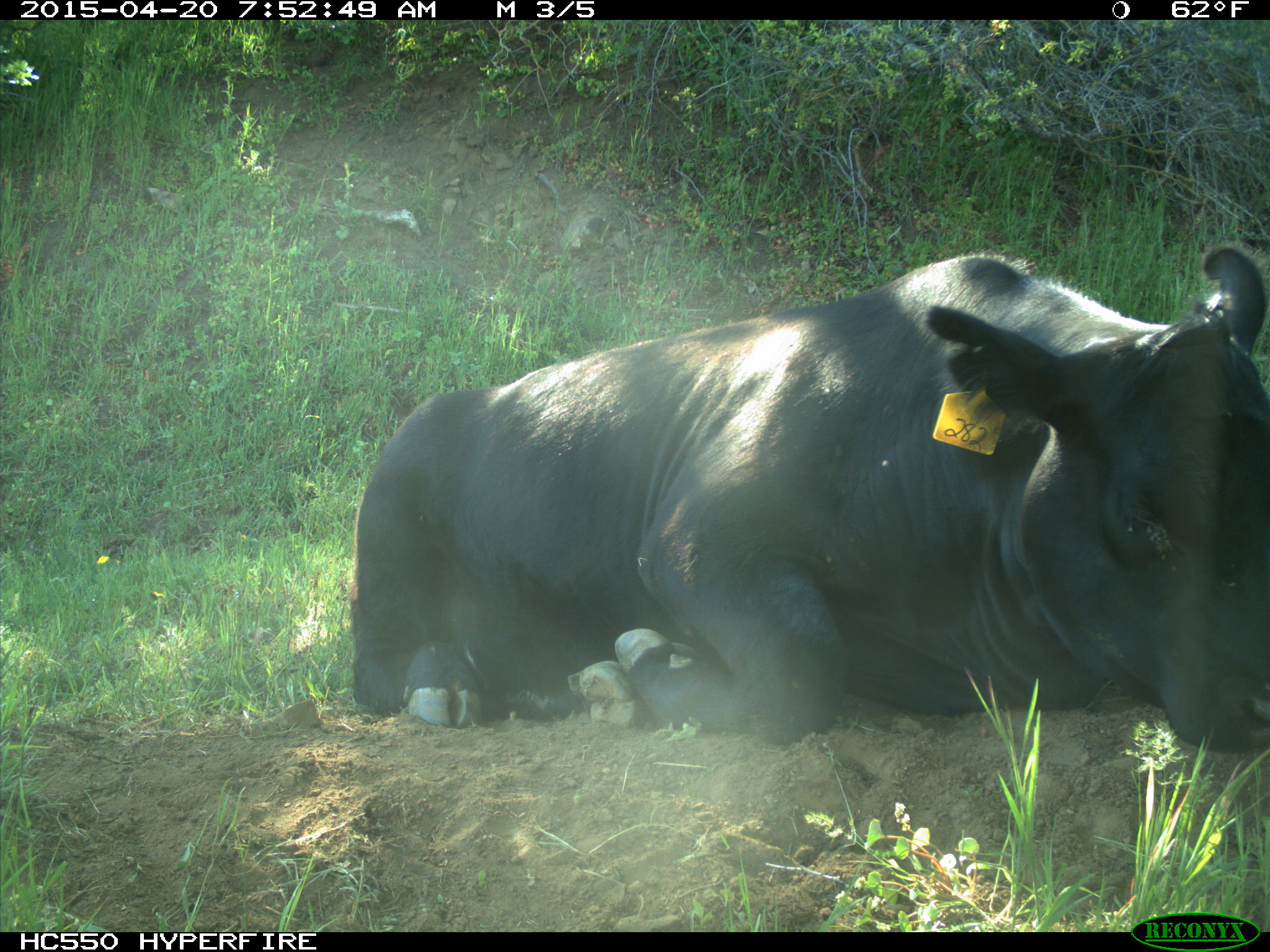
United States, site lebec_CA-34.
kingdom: Animalia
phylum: Chordata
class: Mammalia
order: Artiodactyla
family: Bovidae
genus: Bos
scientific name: Bos taurus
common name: domestic cow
Bos taurus (domestic cow).